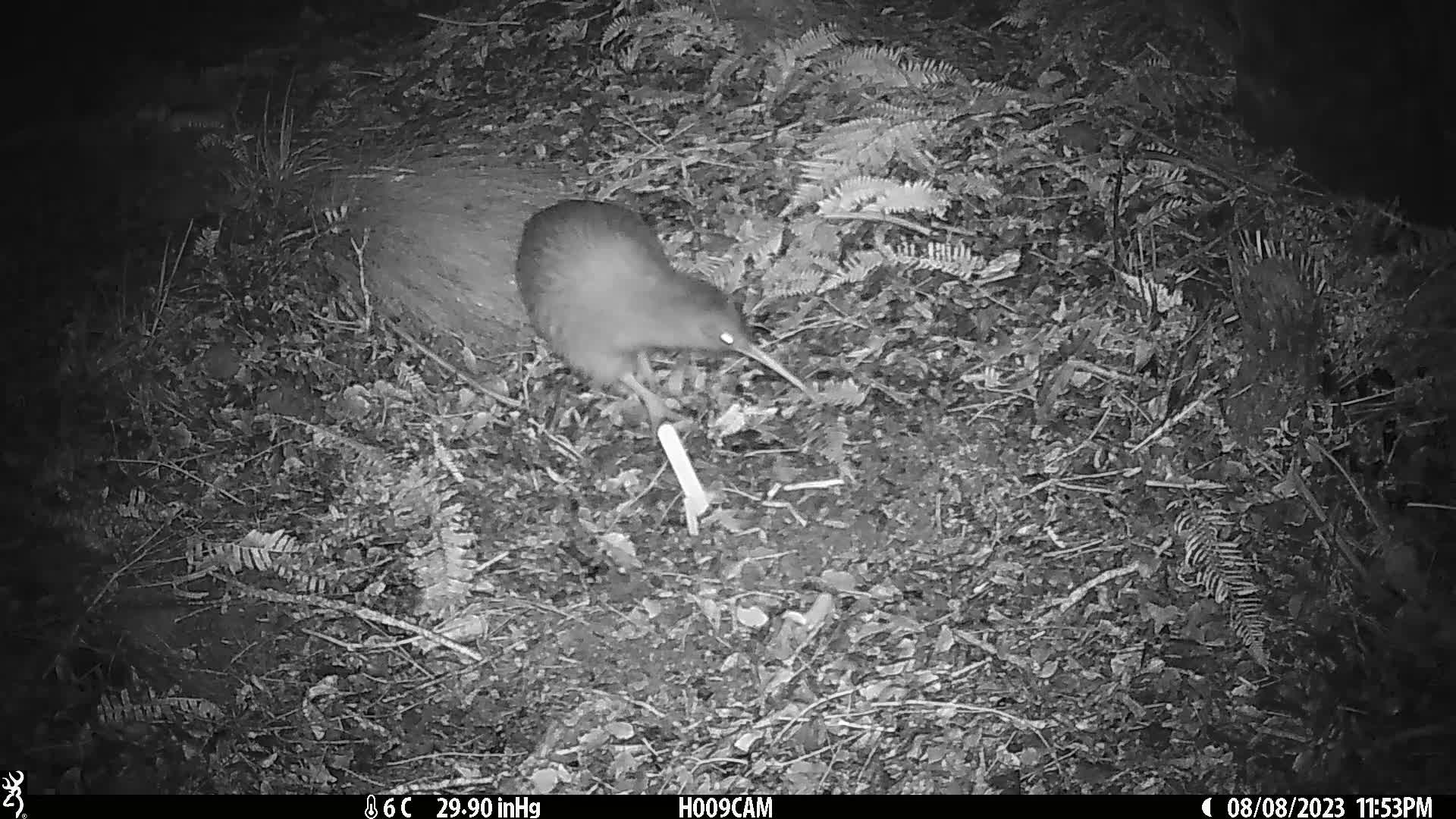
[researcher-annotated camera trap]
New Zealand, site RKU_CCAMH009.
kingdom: Animalia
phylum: Chordata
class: Aves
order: Apterygiformes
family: Apterygidae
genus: Apteryx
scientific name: Apteryx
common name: kiwi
Kiwi (Apteryx).